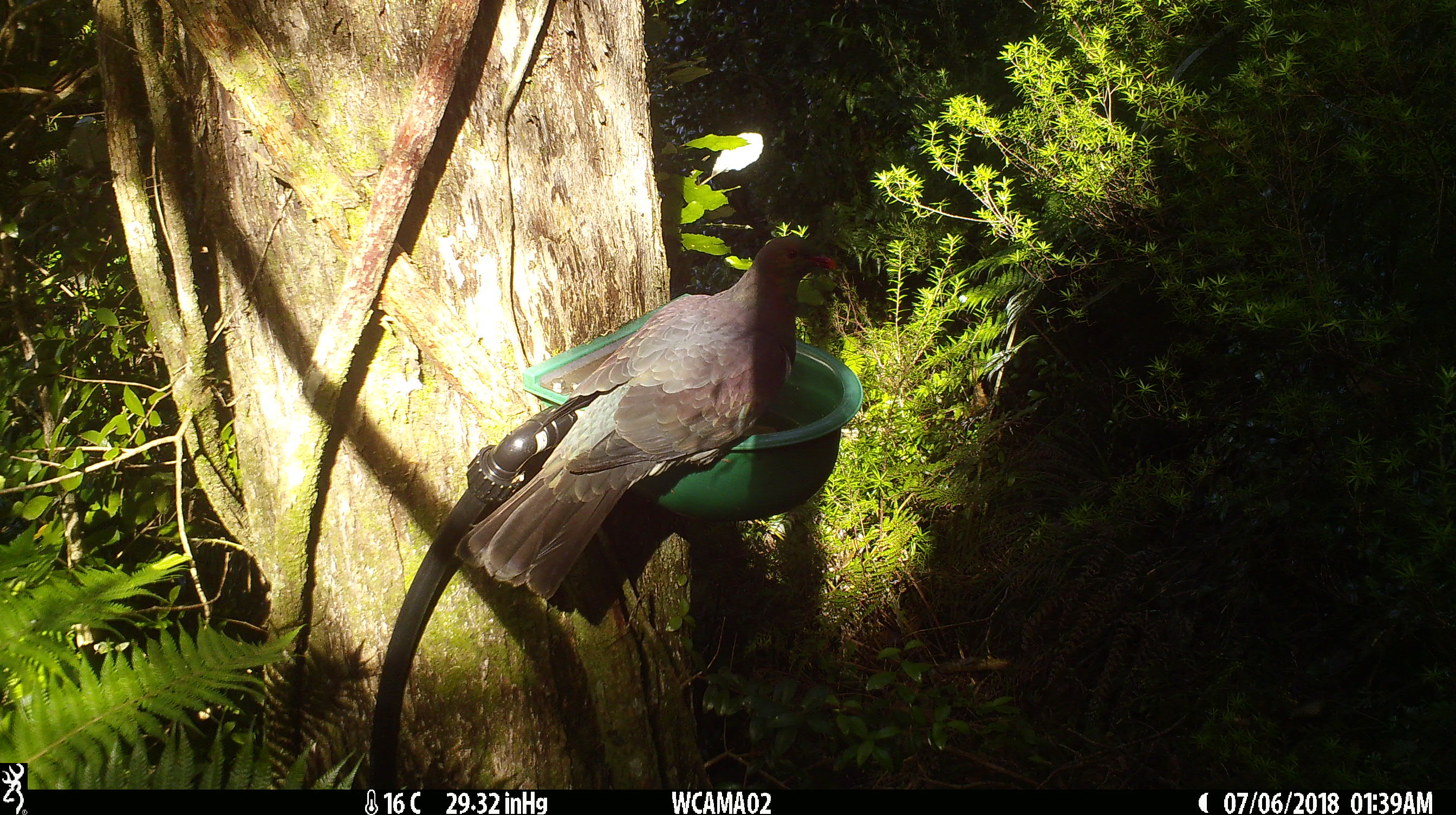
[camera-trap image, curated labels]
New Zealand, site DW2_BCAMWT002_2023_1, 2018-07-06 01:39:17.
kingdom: Animalia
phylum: Chordata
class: Aves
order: Columbiformes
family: Columbidae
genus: Hemiphaga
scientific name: Hemiphaga novaeseelandiae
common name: new zealand pigeon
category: kereru